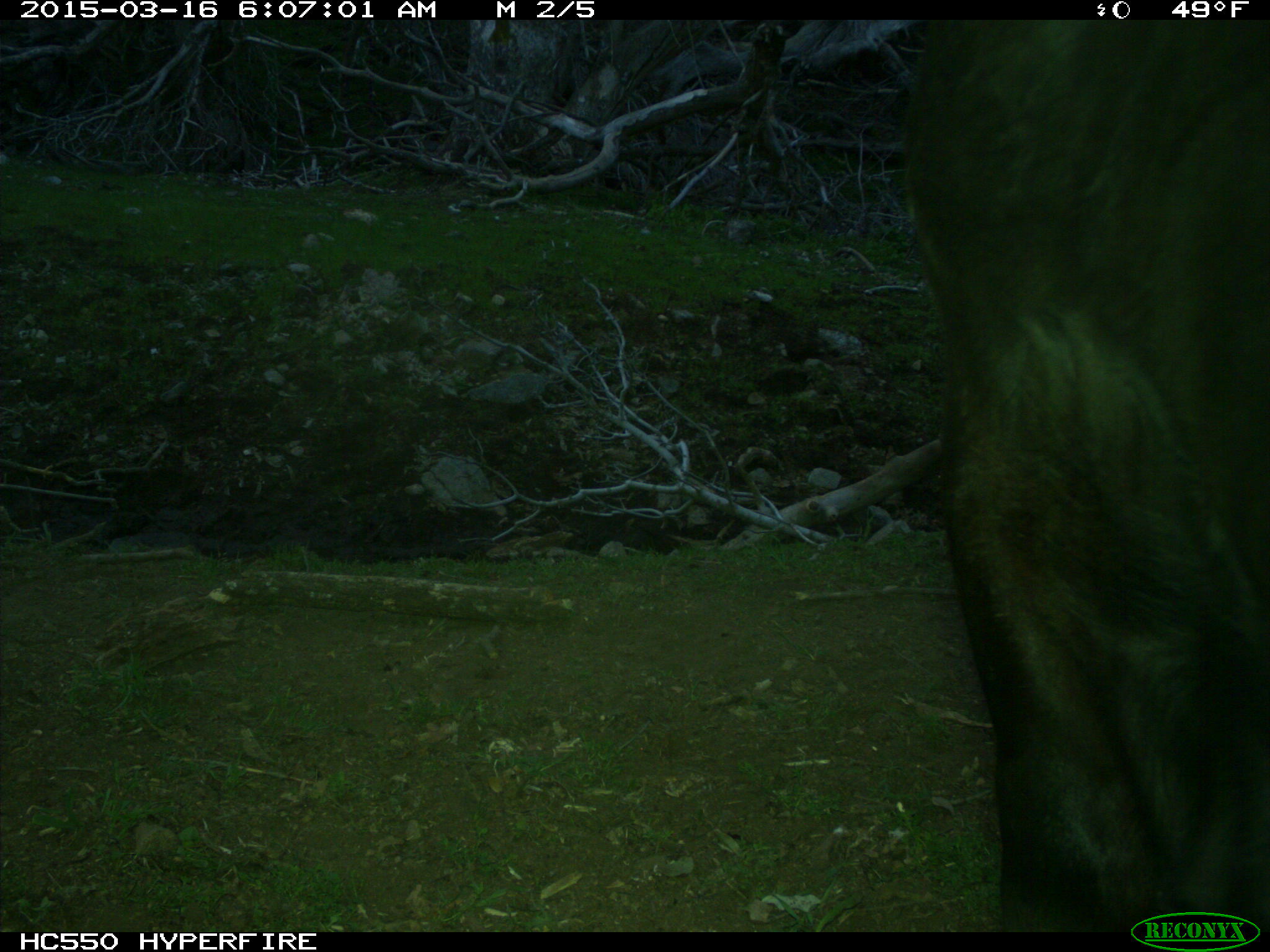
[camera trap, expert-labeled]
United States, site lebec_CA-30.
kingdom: Animalia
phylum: Chordata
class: Mammalia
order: Artiodactyla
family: Bovidae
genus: Bos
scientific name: Bos taurus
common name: domestic cow